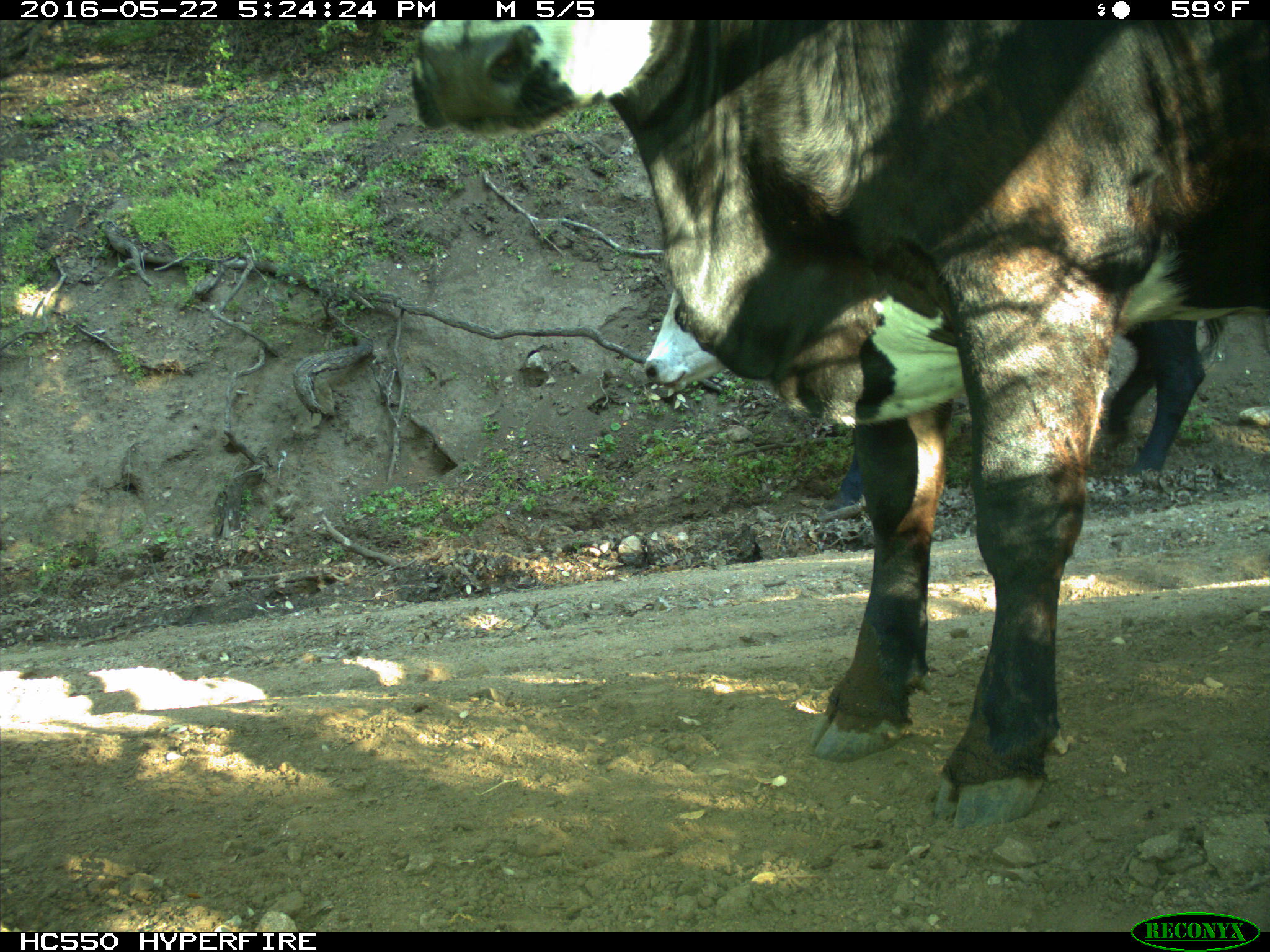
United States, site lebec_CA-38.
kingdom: Animalia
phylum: Chordata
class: Mammalia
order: Artiodactyla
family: Bovidae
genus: Bos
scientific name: Bos taurus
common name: domestic cow